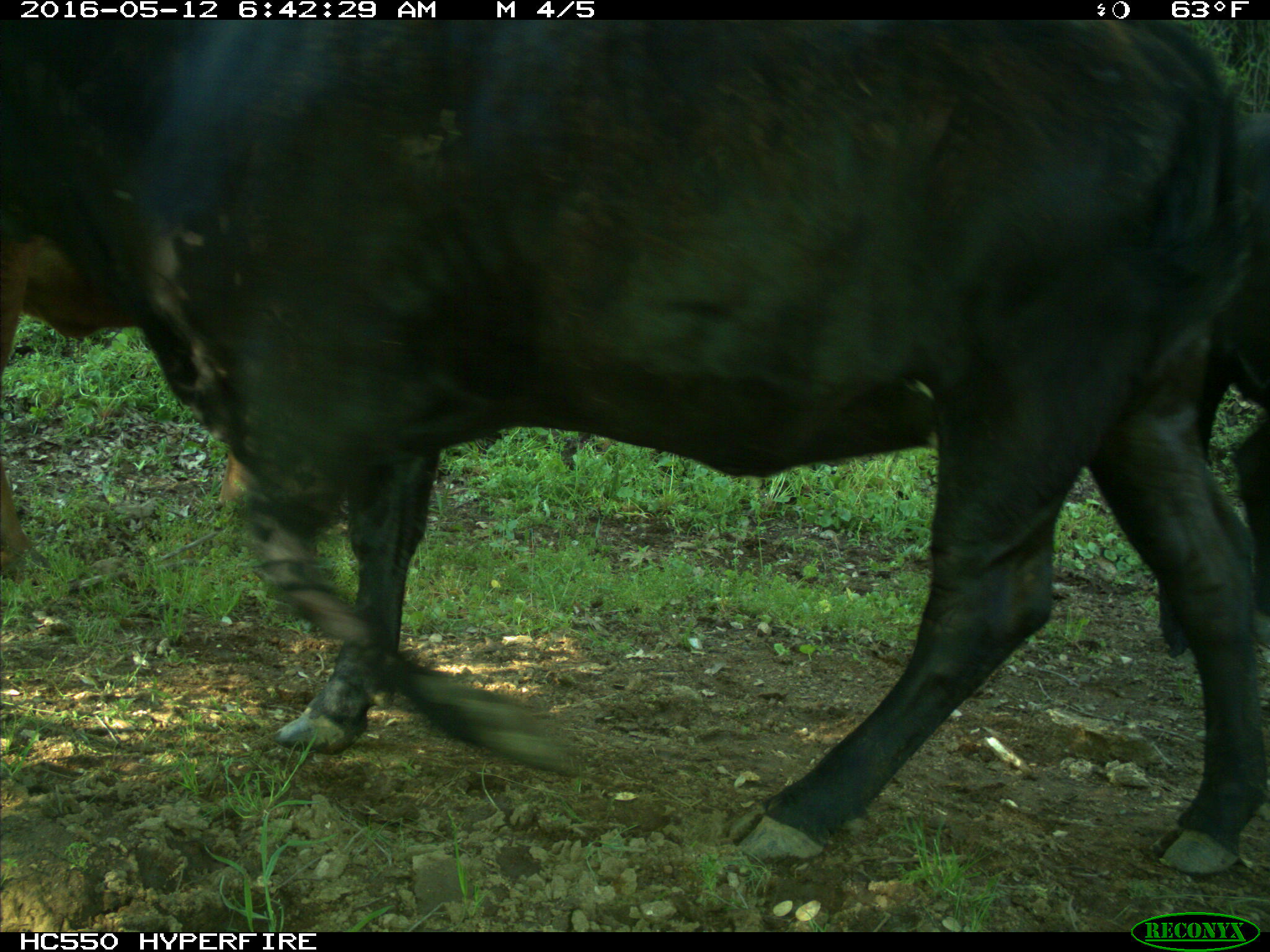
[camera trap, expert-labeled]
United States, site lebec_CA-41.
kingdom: Animalia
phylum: Chordata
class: Mammalia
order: Artiodactyla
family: Bovidae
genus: Bos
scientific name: Bos taurus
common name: domestic cow